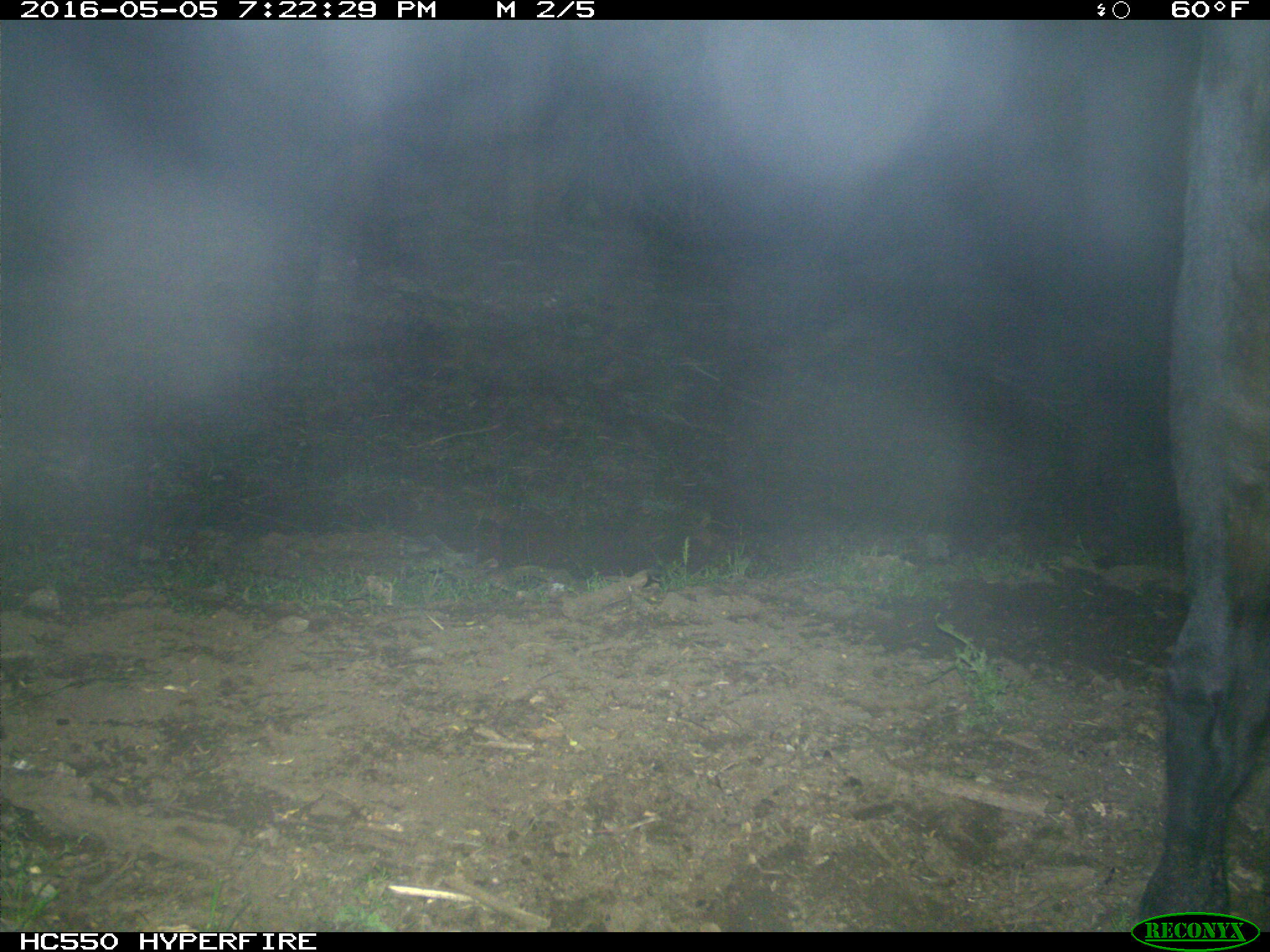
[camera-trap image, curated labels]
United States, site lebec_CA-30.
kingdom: Animalia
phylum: Chordata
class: Mammalia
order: Artiodactyla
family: Bovidae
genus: Bos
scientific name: Bos taurus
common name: domestic cow